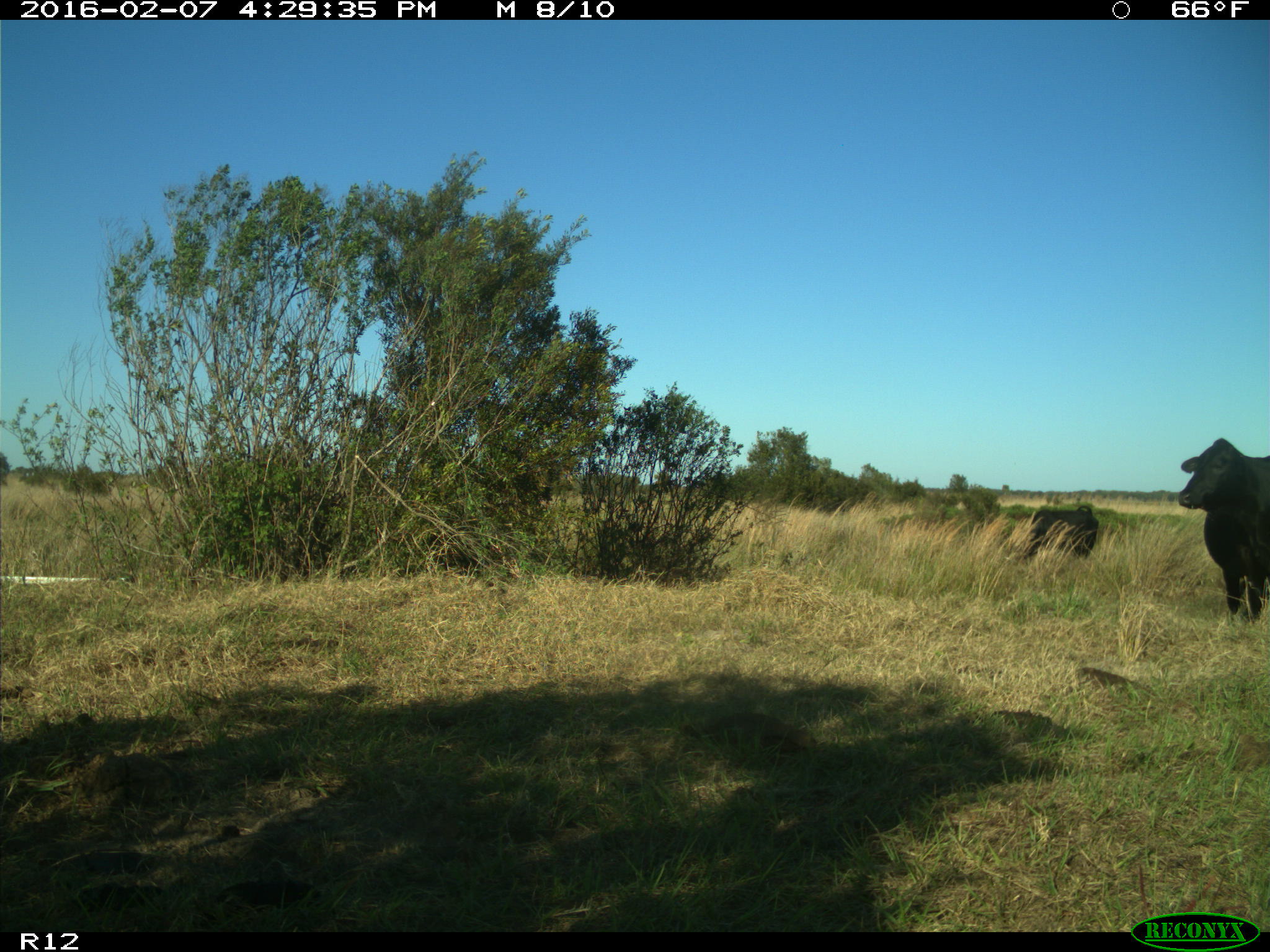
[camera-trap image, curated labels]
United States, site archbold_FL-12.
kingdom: Animalia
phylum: Chordata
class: Mammalia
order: Artiodactyla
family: Bovidae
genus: Bos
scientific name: Bos taurus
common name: domestic cow